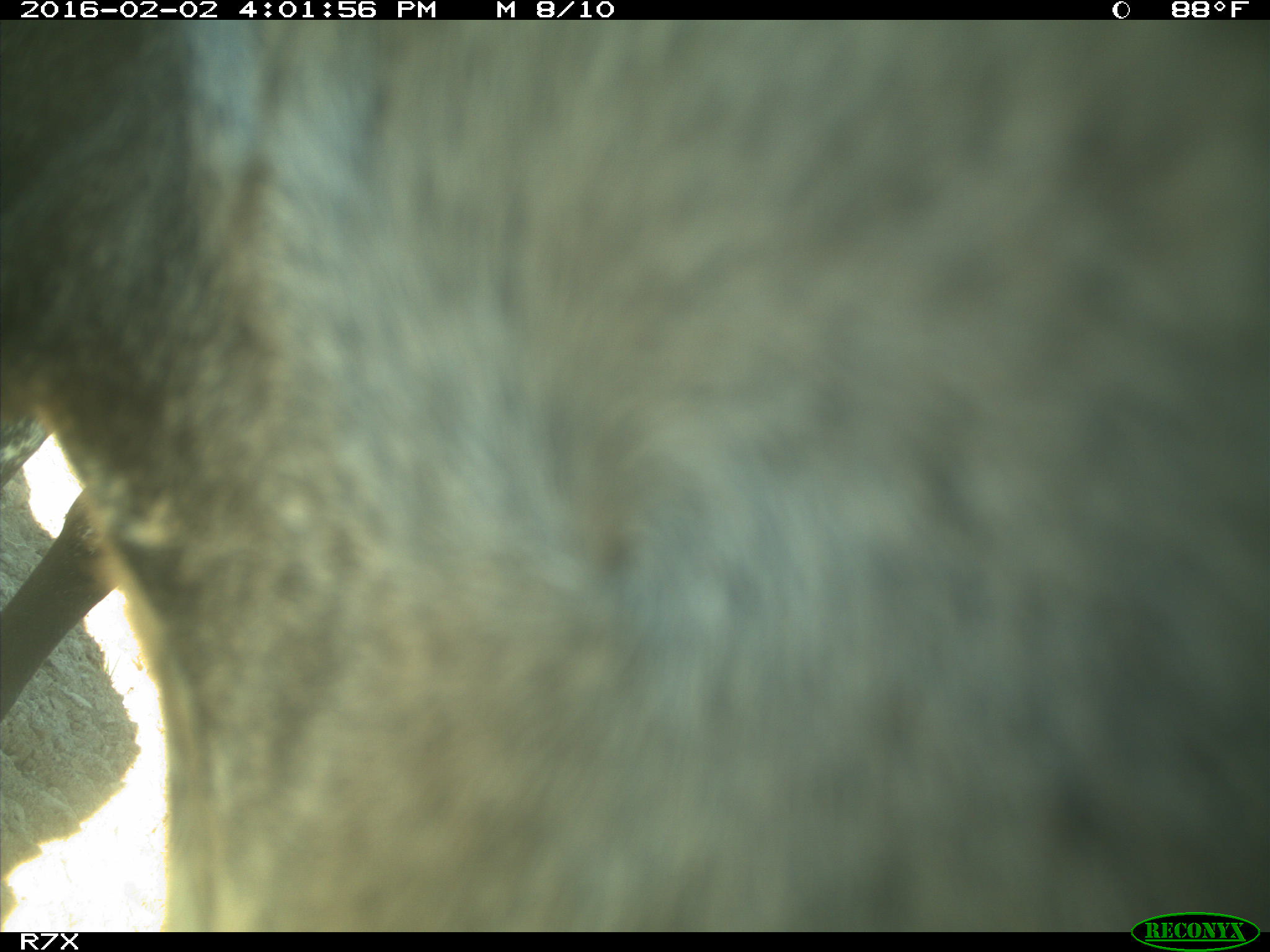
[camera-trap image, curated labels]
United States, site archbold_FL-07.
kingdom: Animalia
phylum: Chordata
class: Mammalia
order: Artiodactyla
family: Bovidae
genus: Bos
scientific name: Bos taurus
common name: domestic cow